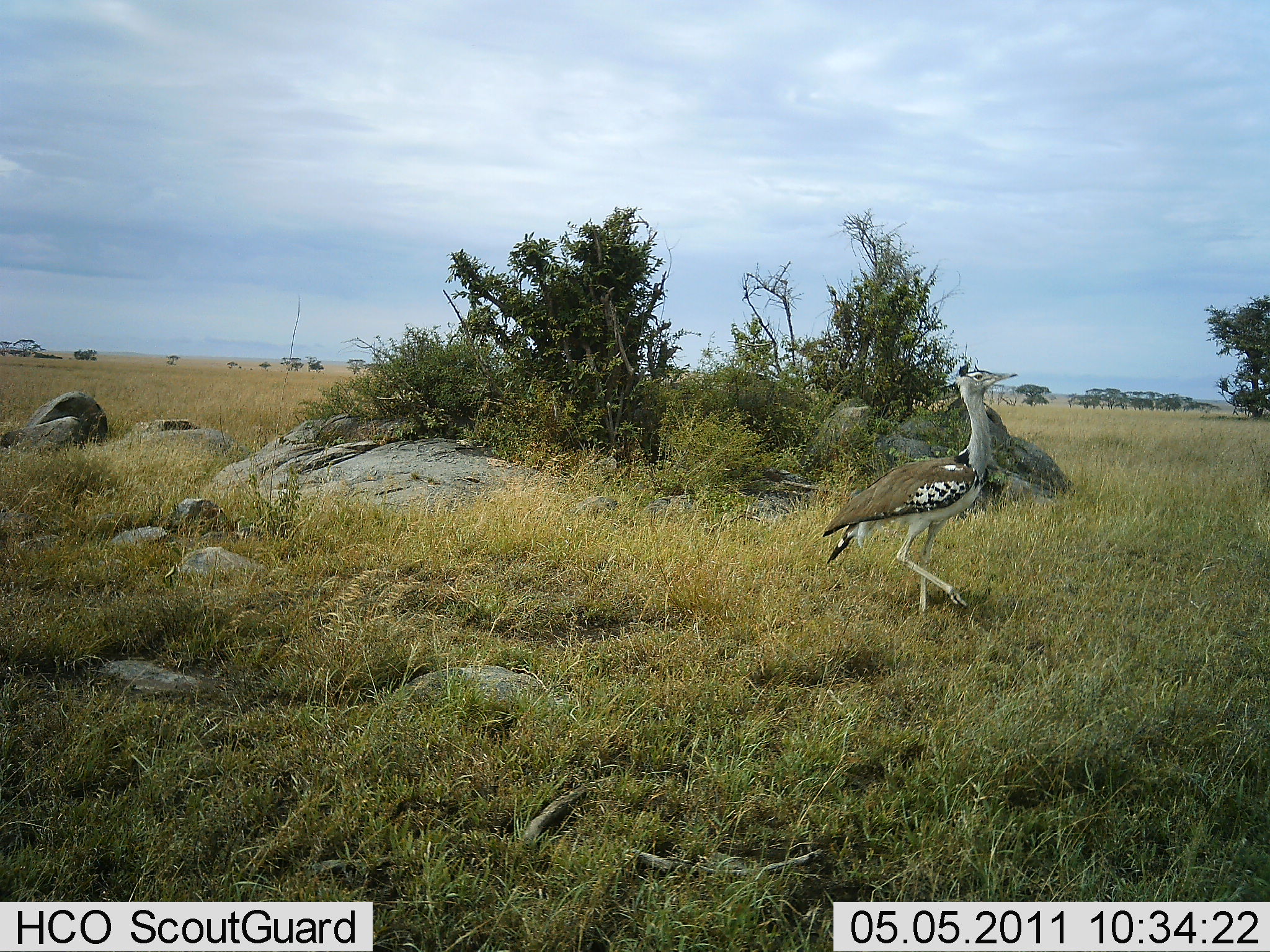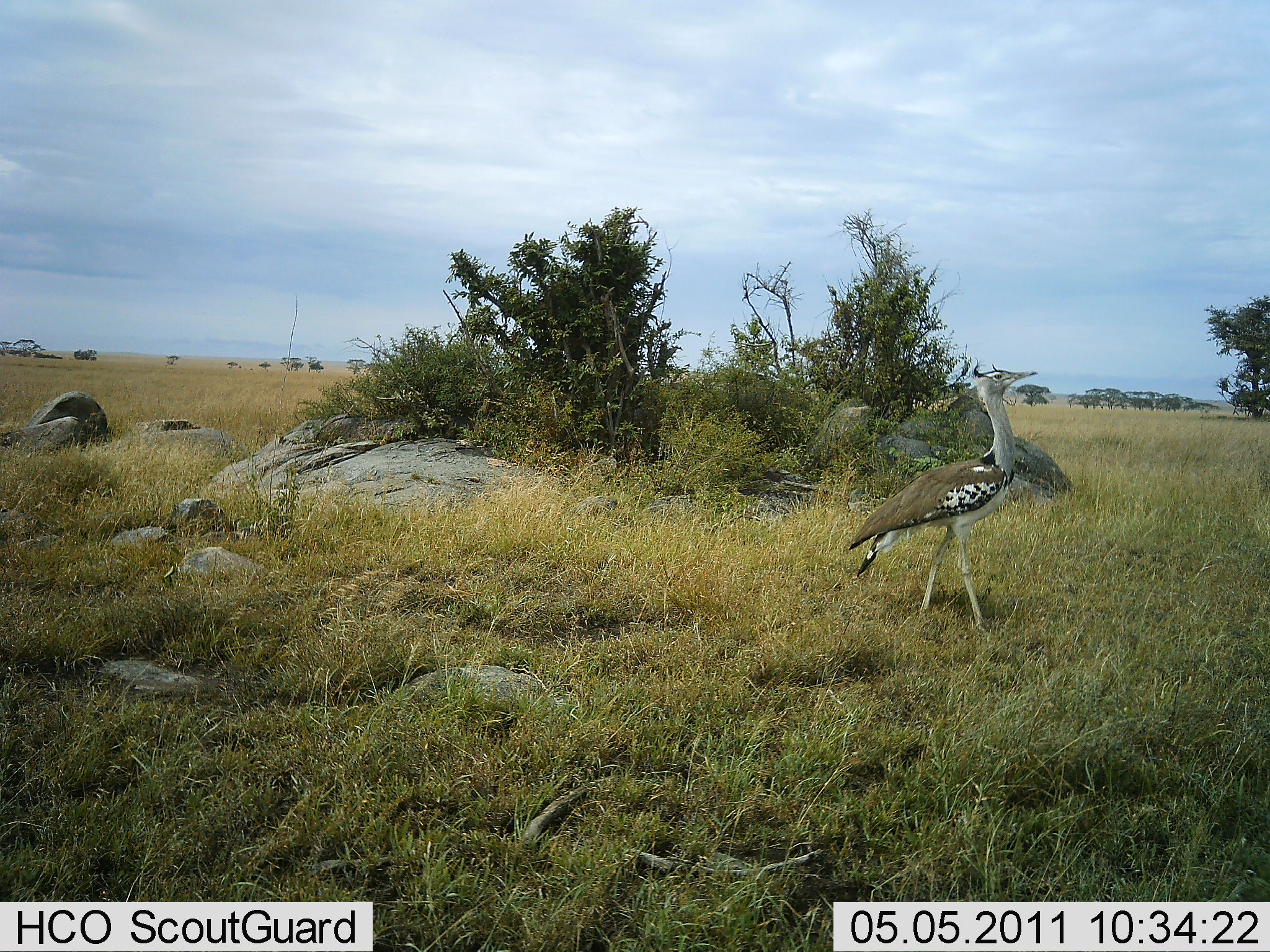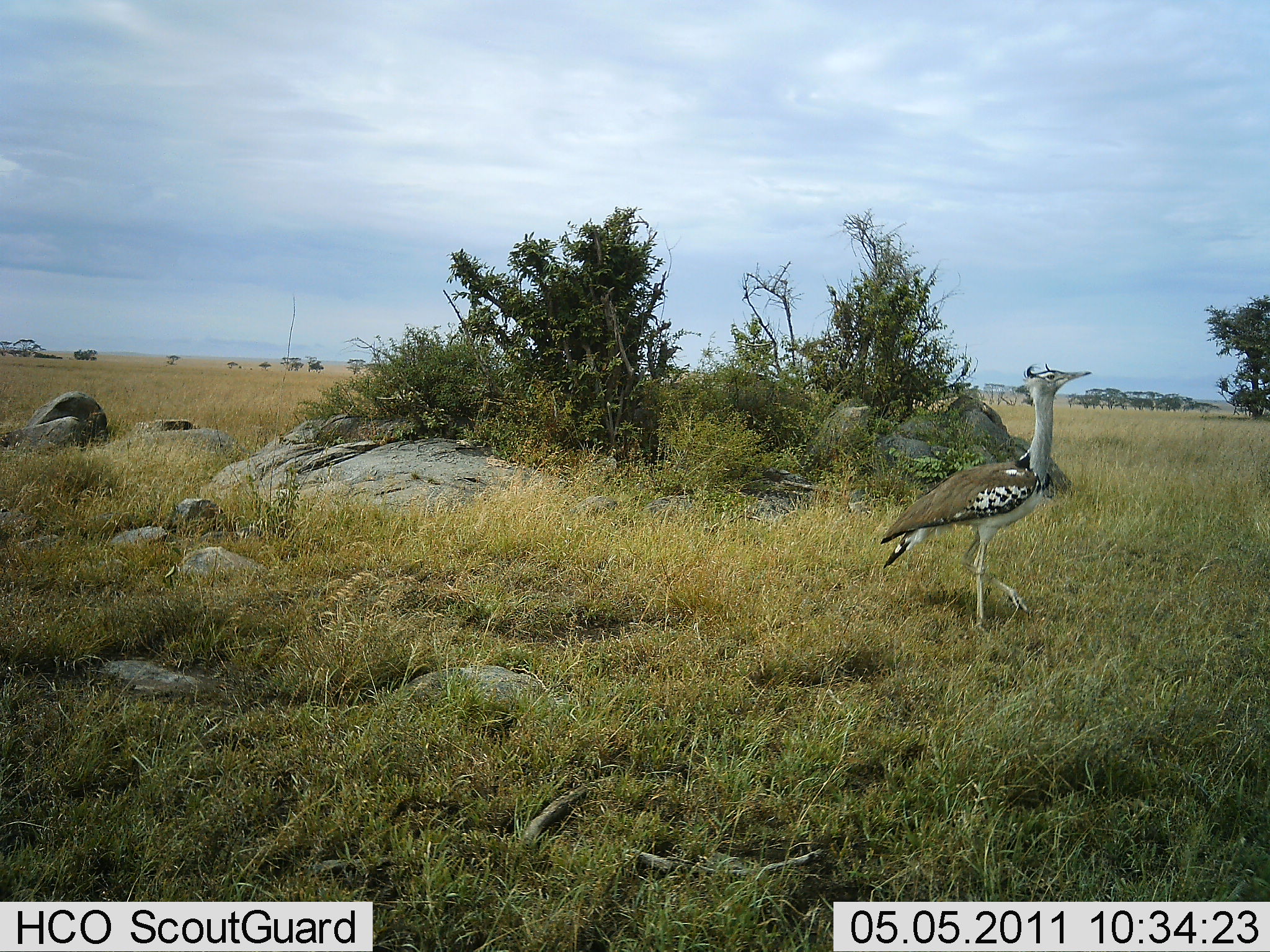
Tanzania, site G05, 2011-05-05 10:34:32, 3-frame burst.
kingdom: Animalia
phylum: Chordata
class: Aves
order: Otidiformes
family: Otididae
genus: Ardeotis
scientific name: Ardeotis kori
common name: kori bustard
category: koribustard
Koribustard (kori bustard) (Ardeotis kori), count 1. Behavior (volunteer vote fractions): standing 17%, resting 0%, moving 83%, interacting 0%. Young present (vote fraction): 0%. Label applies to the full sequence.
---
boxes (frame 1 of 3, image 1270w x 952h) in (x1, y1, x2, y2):
animal: (824, 370, 1018, 621)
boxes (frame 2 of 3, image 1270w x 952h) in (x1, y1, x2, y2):
animal: (850, 369, 1037, 570)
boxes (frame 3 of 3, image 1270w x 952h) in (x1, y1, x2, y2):
animal: (881, 362, 1093, 632)